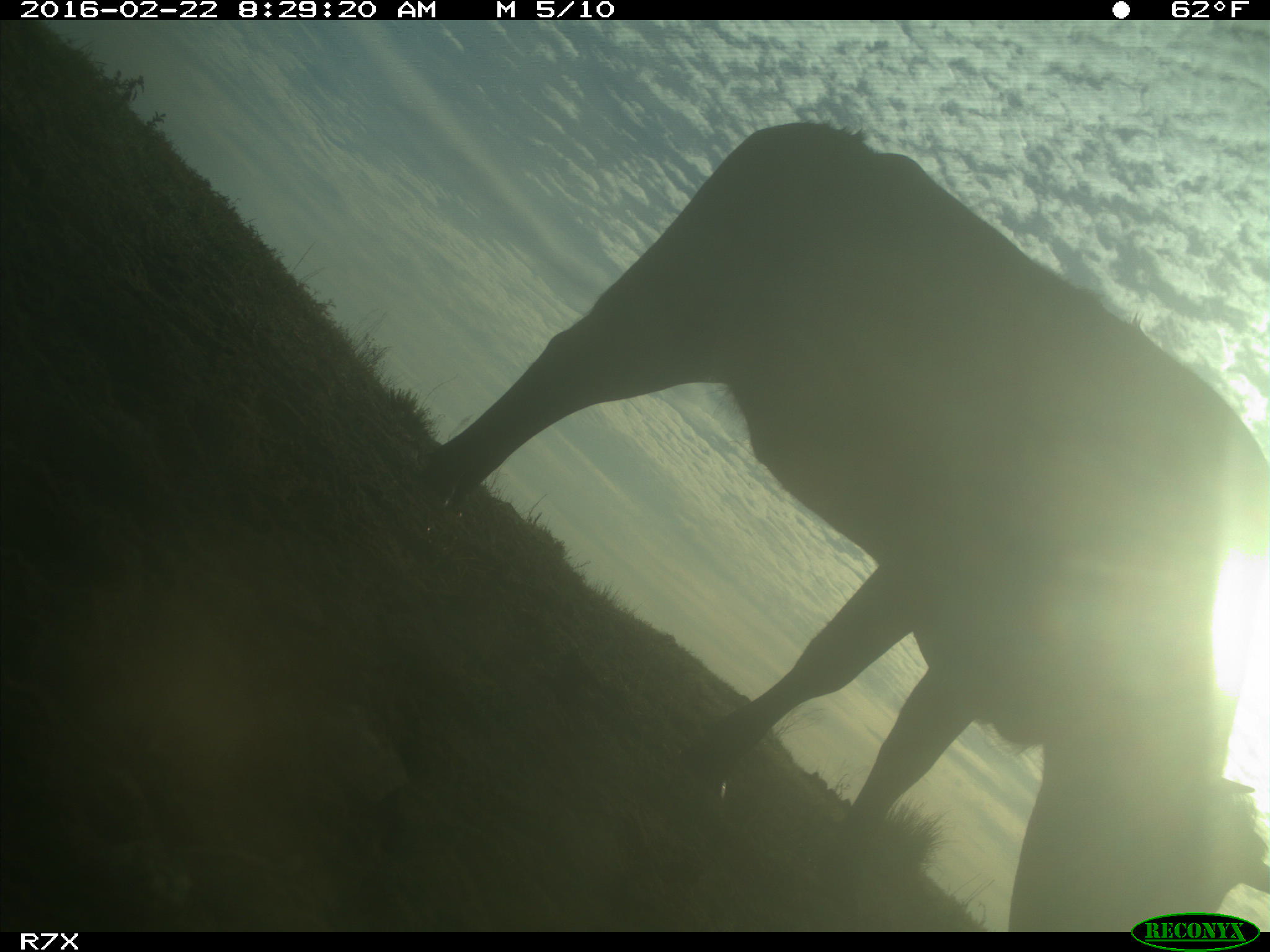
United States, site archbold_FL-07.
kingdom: Animalia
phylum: Chordata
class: Mammalia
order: Artiodactyla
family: Bovidae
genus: Bos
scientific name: Bos taurus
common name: domestic cow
Bos taurus (domestic cow).